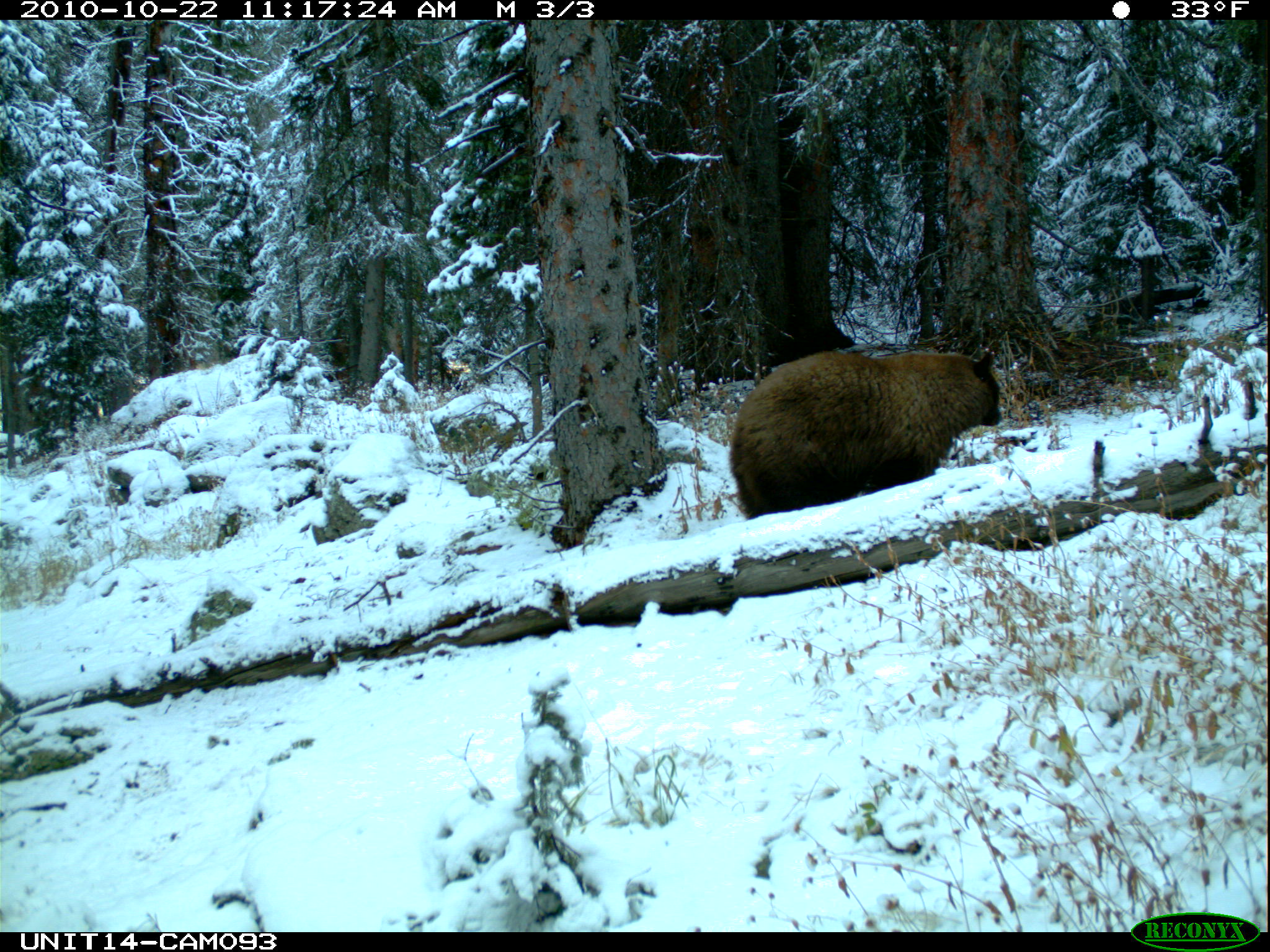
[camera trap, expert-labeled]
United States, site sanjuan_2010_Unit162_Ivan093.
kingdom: Animalia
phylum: Chordata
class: Mammalia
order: Carnivora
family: Ursidae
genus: Ursus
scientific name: Ursus americanus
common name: american black bear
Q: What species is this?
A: Ursus americanus (american black bear).